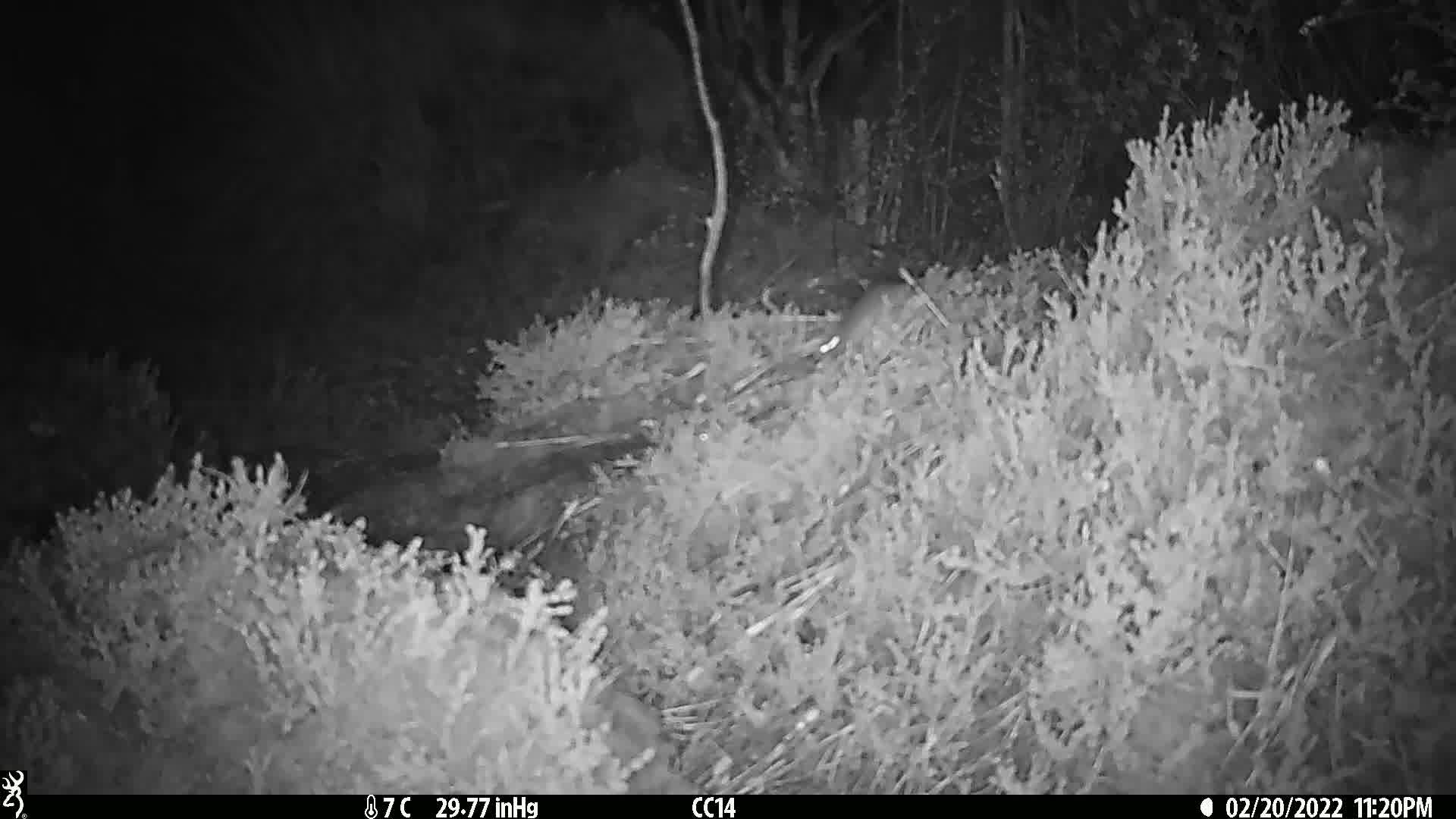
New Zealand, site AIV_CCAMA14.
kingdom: Animalia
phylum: Chordata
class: Mammalia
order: Rodentia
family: Muridae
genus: Mus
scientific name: Mus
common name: mouse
Mouse (Mus).